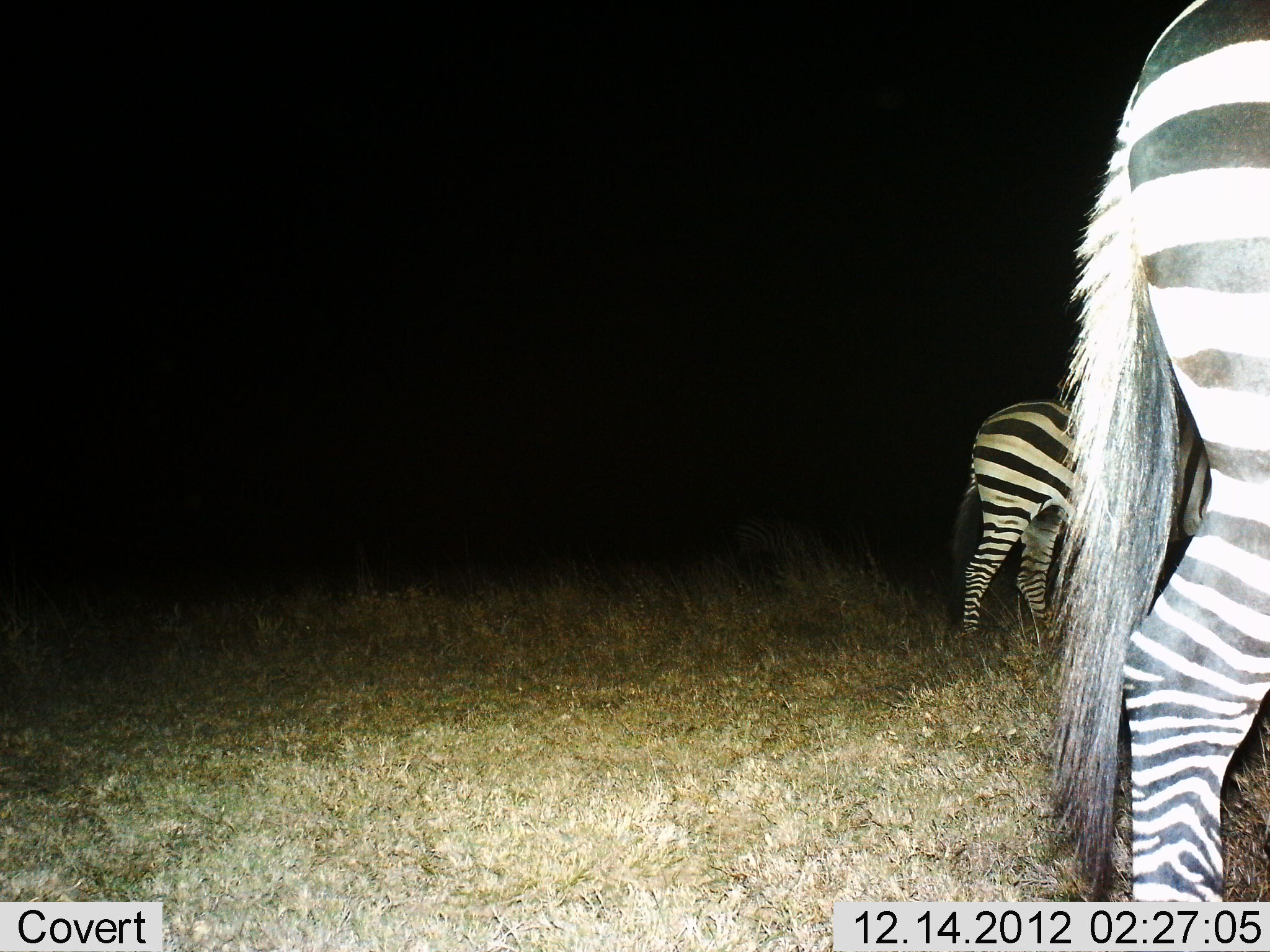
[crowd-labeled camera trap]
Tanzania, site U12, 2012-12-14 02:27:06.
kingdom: Animalia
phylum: Chordata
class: Mammalia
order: Perissodactyla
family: Equidae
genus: Equus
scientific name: Equus quagga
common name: plains zebra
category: zebra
Zebra (plains zebra) (Equus quagga), count 2. Behavior (volunteer vote fractions): standing 55%, resting 0%, moving 36%, interacting 0%. Young present (vote fraction): 0%. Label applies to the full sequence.